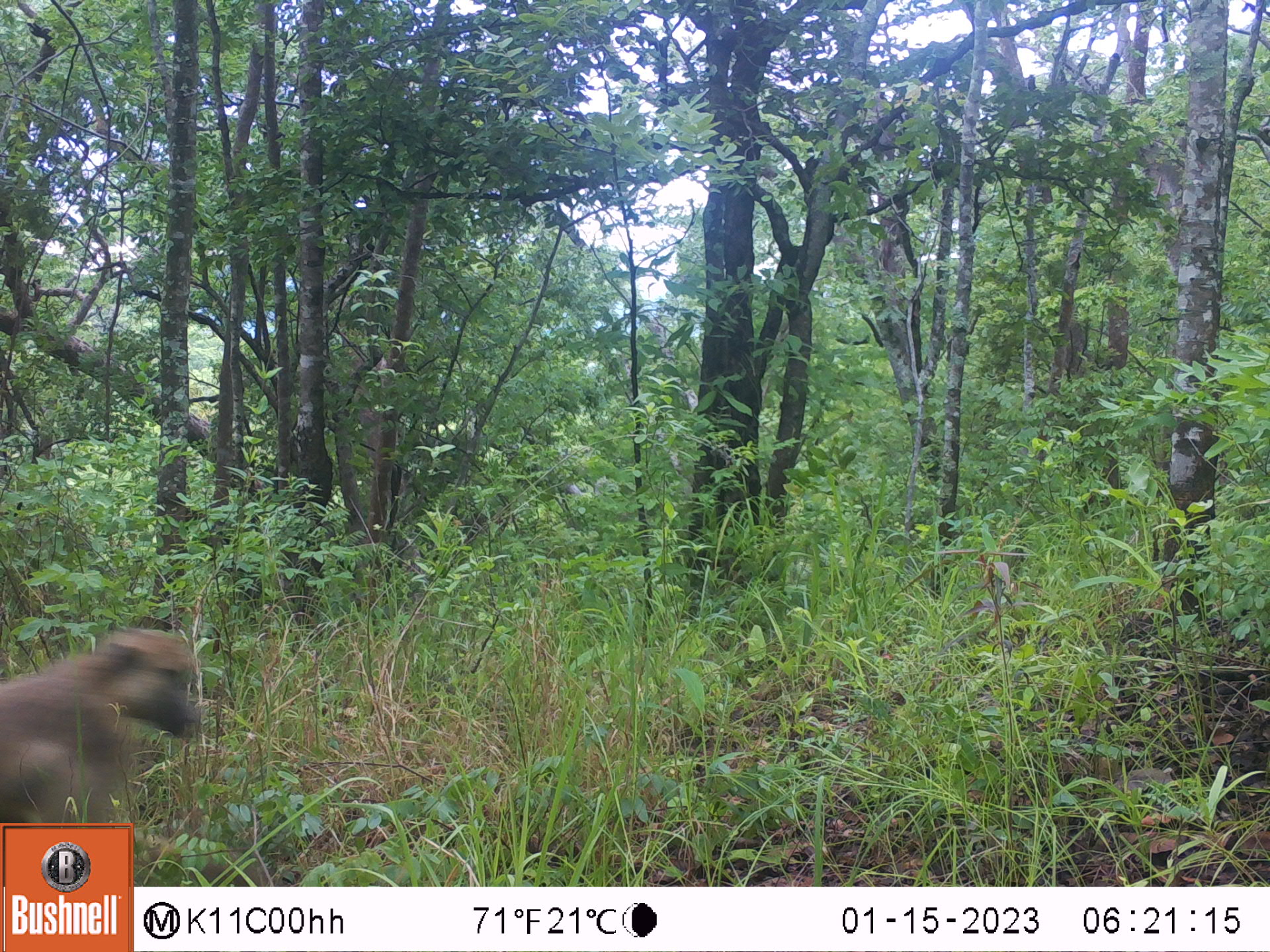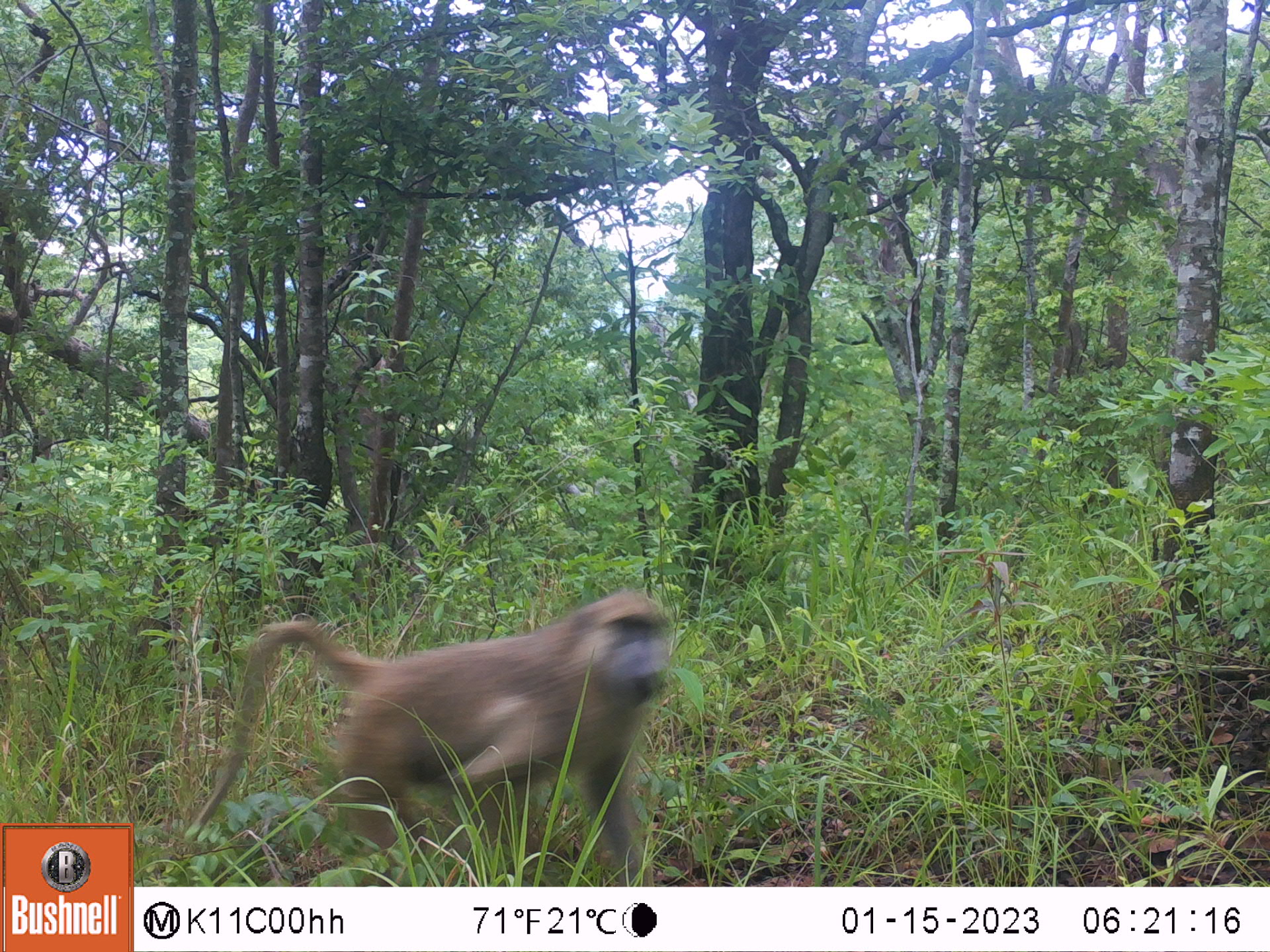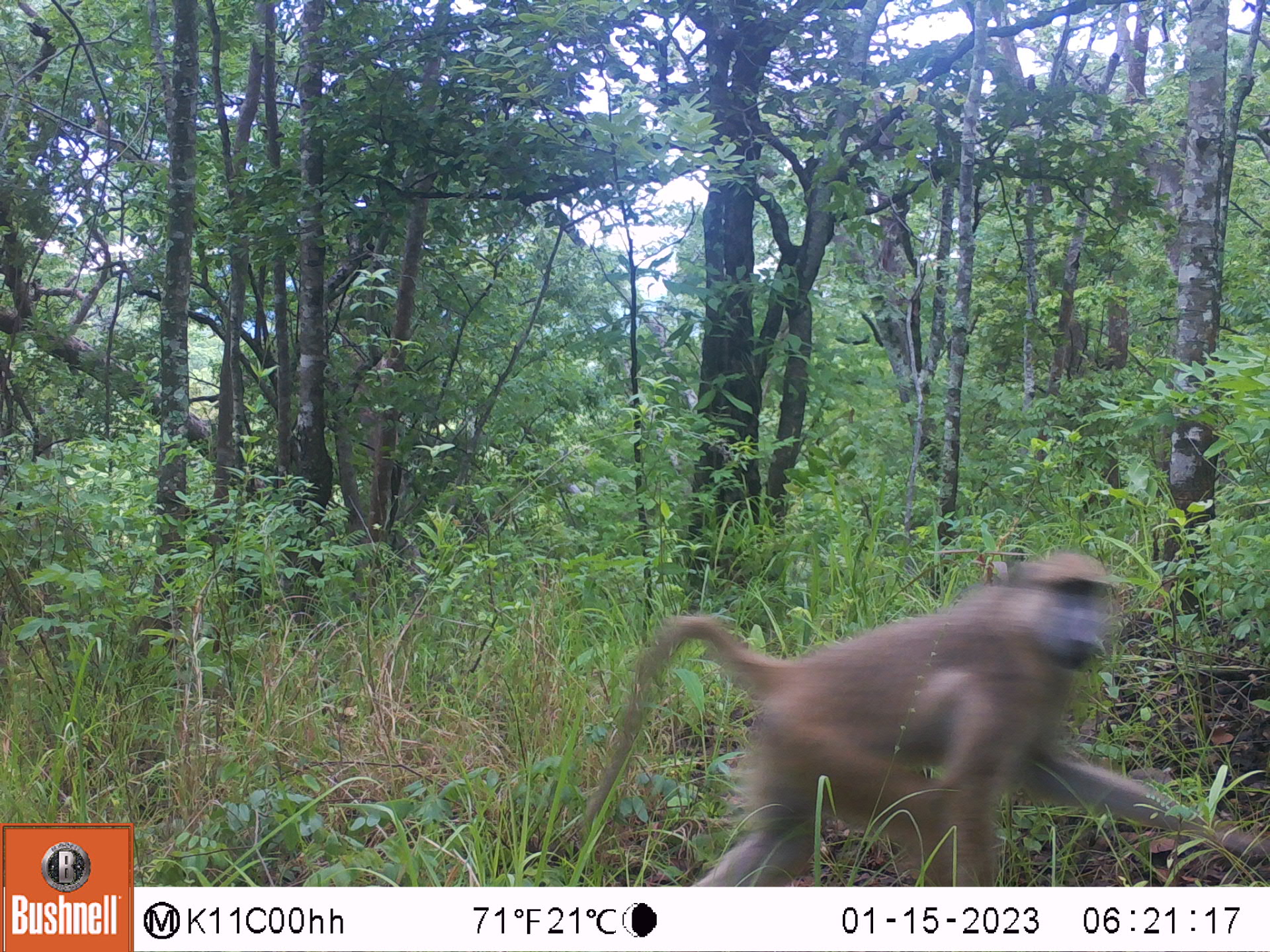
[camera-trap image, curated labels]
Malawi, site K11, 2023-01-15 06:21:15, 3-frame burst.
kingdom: Animalia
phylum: Chordata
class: Mammalia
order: Primates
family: Cercopithecidae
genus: Papio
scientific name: Papio cynocephalus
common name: yellow baboon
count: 1